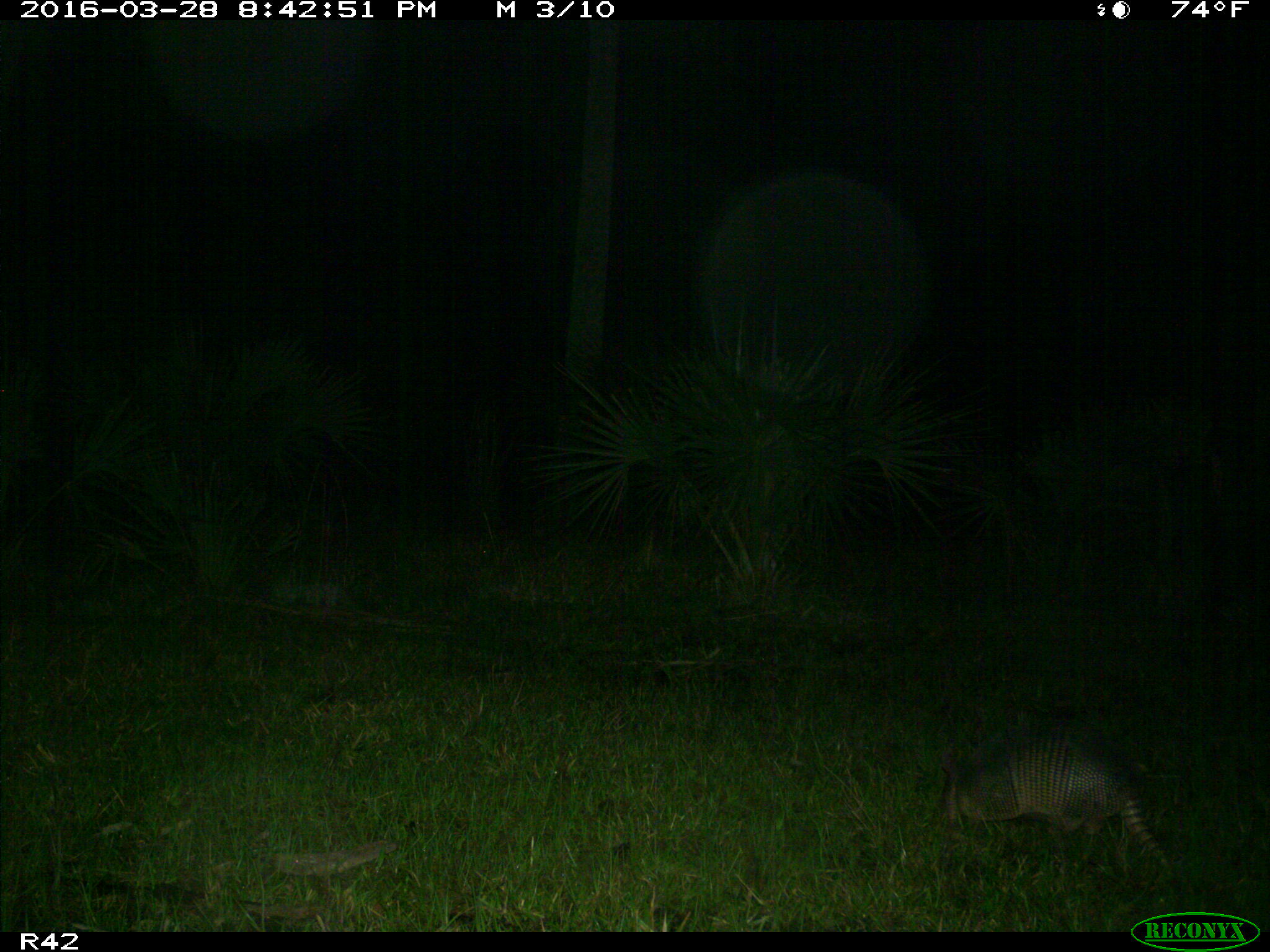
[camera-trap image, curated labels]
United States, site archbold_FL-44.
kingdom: Animalia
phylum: Chordata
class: Mammalia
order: Cingulata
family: Dasypodidae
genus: Dasypus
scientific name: Dasypus novemcinctus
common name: nine-banded armadillo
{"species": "Dasypus novemcinctus (nine-banded armadillo)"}